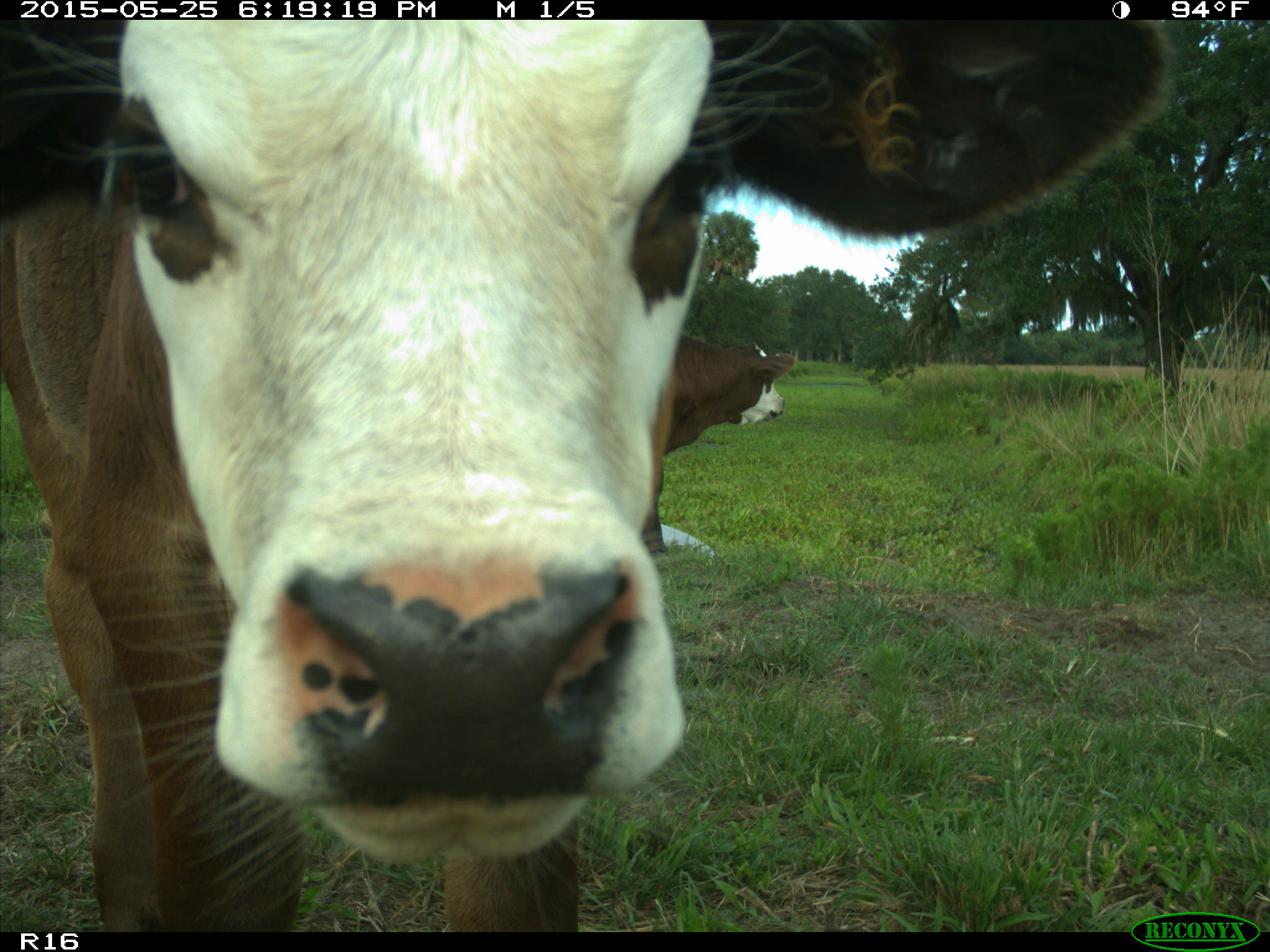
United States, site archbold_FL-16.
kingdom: Animalia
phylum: Chordata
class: Mammalia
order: Artiodactyla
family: Bovidae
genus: Bos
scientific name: Bos taurus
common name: domestic cow